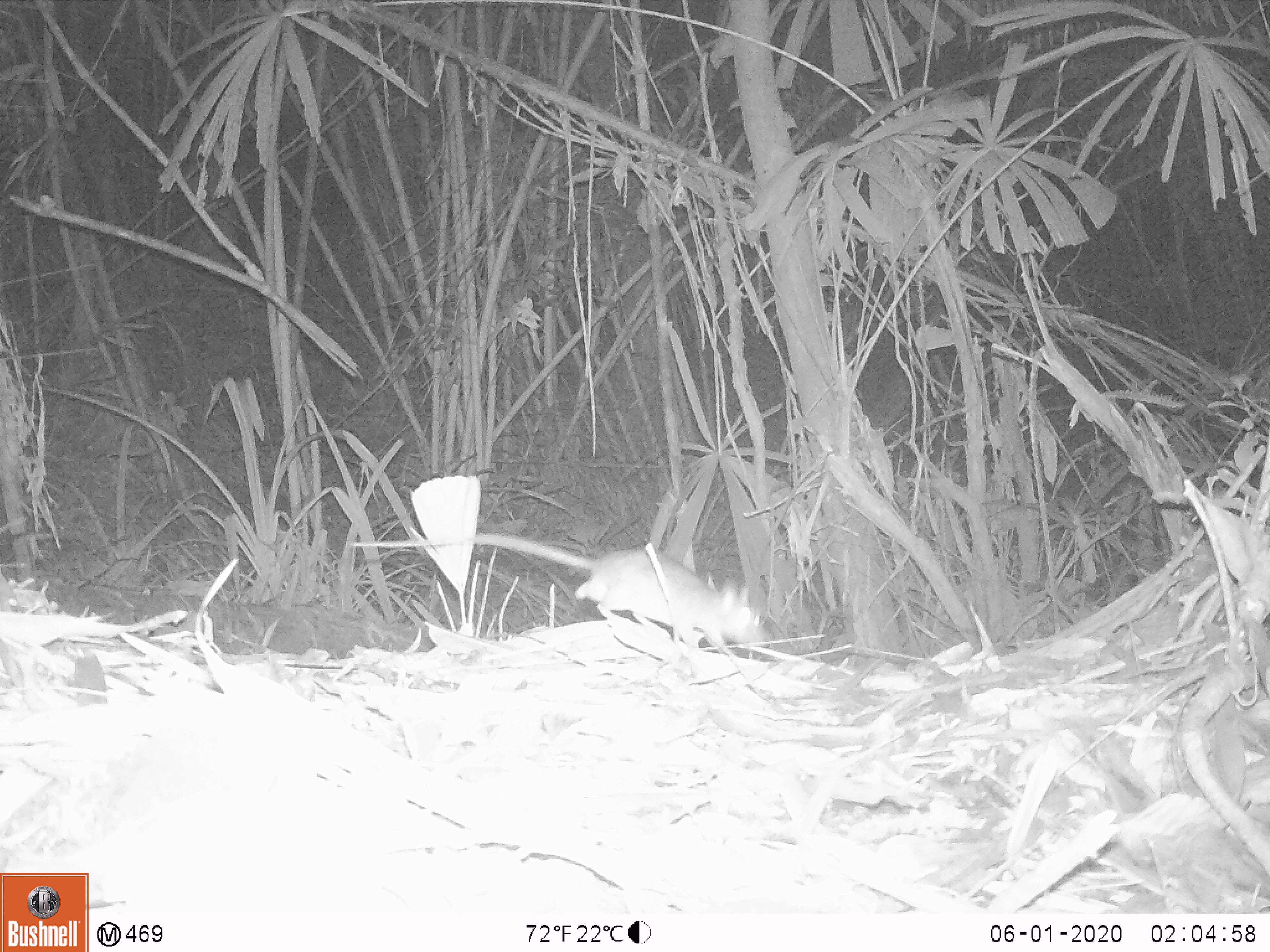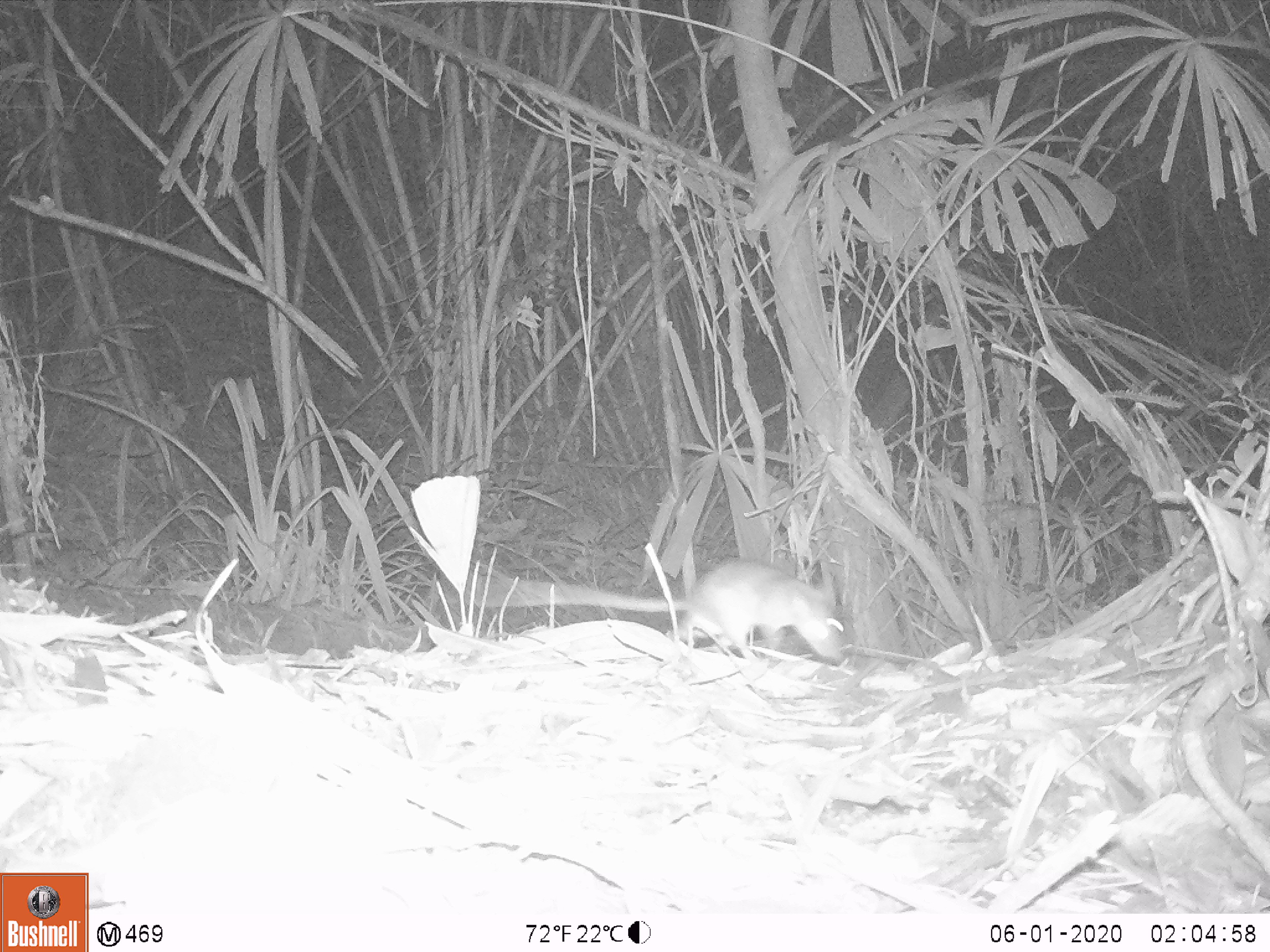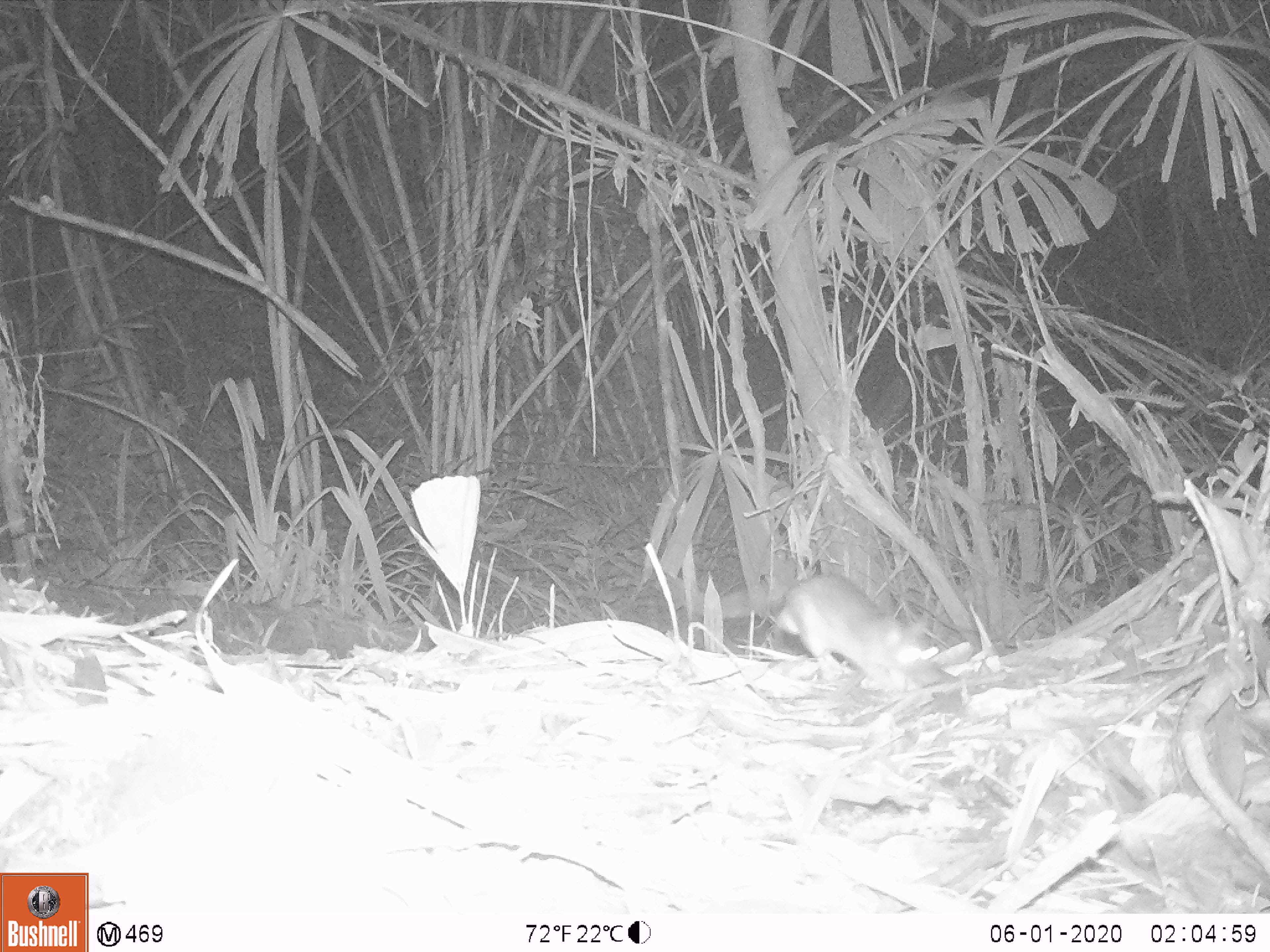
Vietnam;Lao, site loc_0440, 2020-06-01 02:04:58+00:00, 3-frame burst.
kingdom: Animalia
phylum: Chordata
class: Mammalia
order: Rodentia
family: Muridae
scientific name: Muridae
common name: old-world mice and rats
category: unidentified murid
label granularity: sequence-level